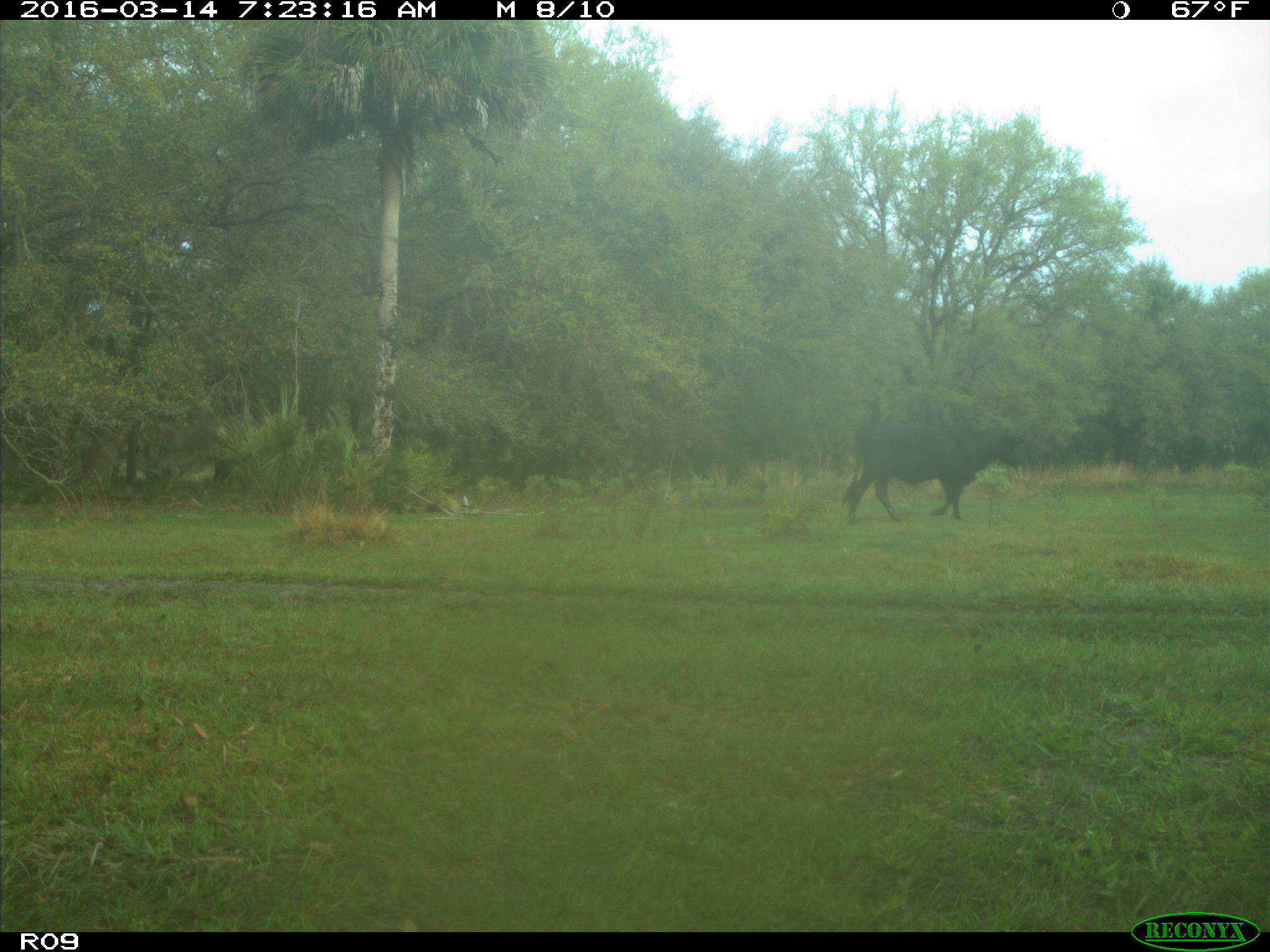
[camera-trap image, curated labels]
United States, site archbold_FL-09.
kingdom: Animalia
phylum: Chordata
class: Mammalia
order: Artiodactyla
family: Bovidae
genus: Bos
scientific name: Bos taurus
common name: domestic cow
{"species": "Bos taurus (domestic cow)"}